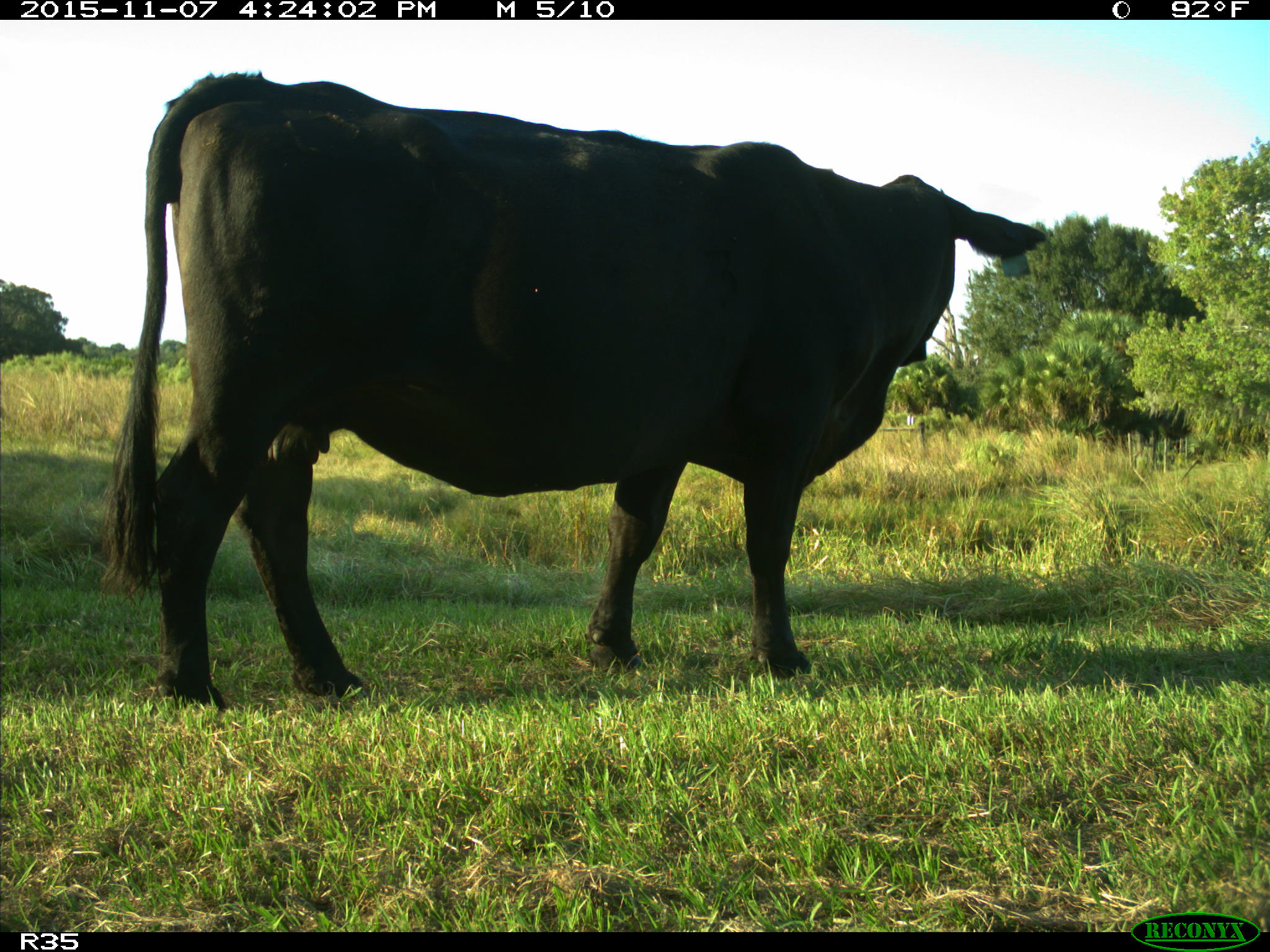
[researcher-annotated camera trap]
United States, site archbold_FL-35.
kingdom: Animalia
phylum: Chordata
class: Mammalia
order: Artiodactyla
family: Bovidae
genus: Bos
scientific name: Bos taurus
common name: domestic cow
Bos taurus (domestic cow).